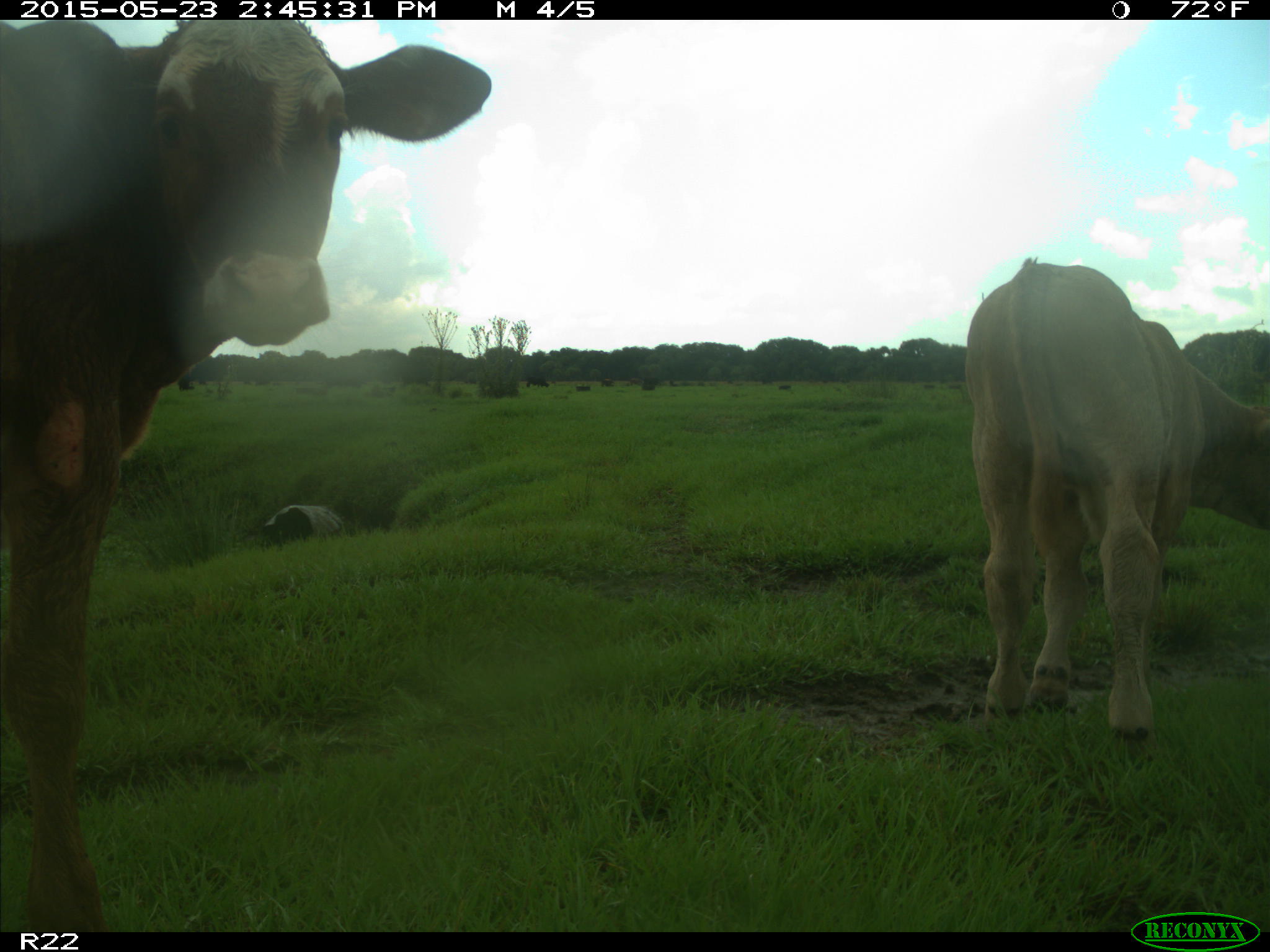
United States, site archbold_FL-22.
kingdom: Animalia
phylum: Chordata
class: Aves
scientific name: Aves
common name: birds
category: unidentified bird